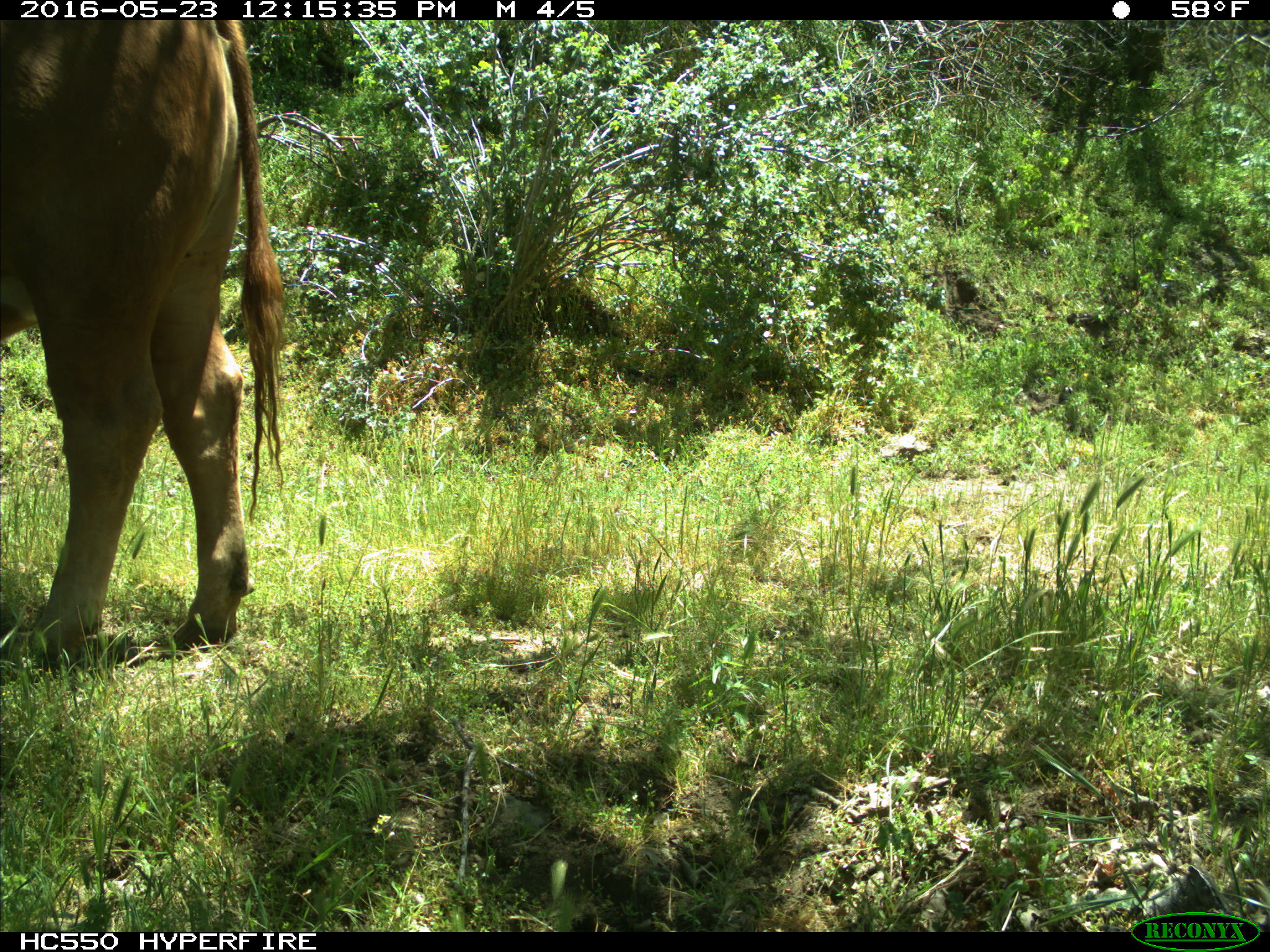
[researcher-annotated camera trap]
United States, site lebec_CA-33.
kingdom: Animalia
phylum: Chordata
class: Mammalia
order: Artiodactyla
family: Bovidae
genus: Bos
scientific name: Bos taurus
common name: domestic cow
Bos taurus (domestic cow).